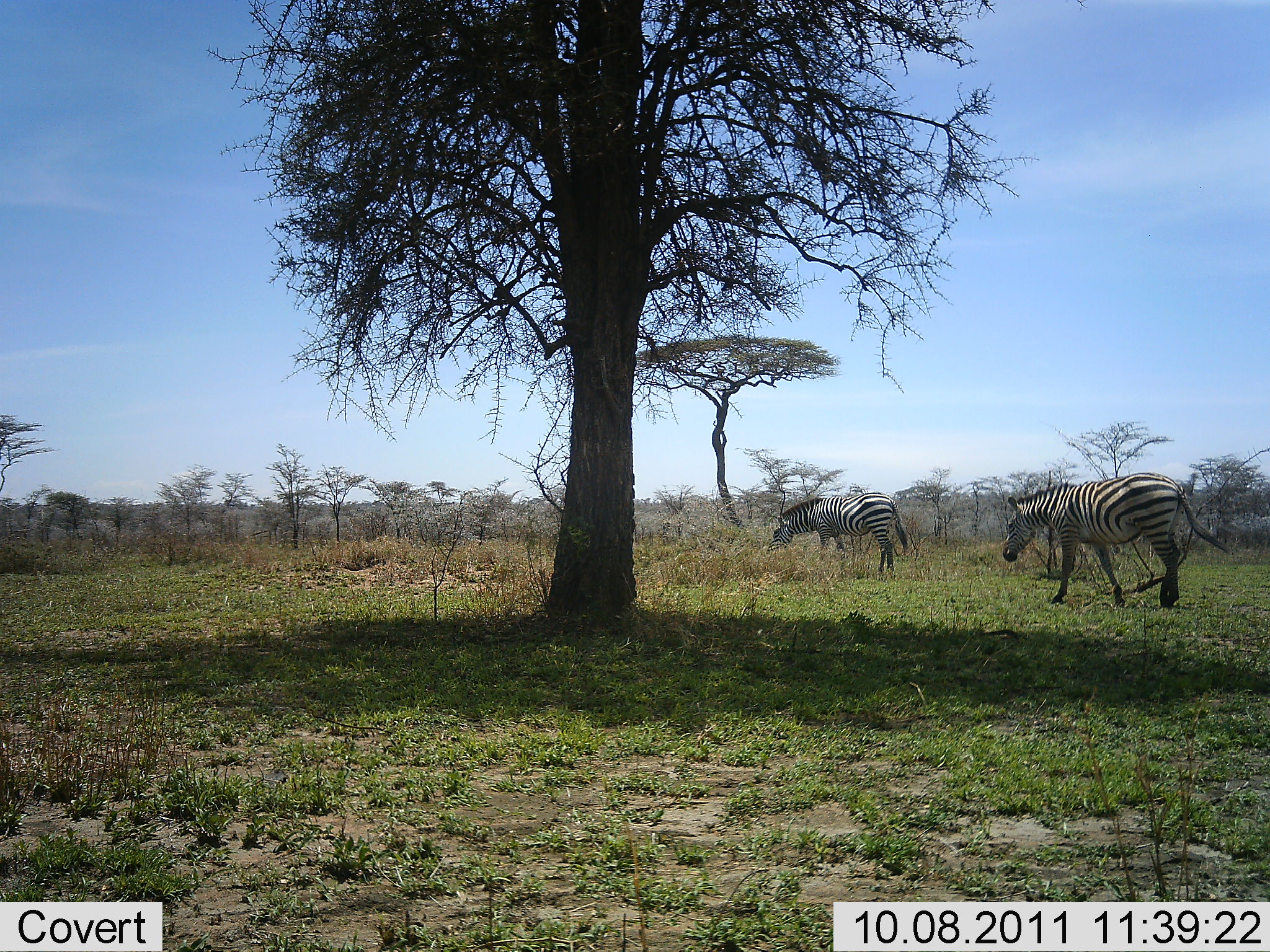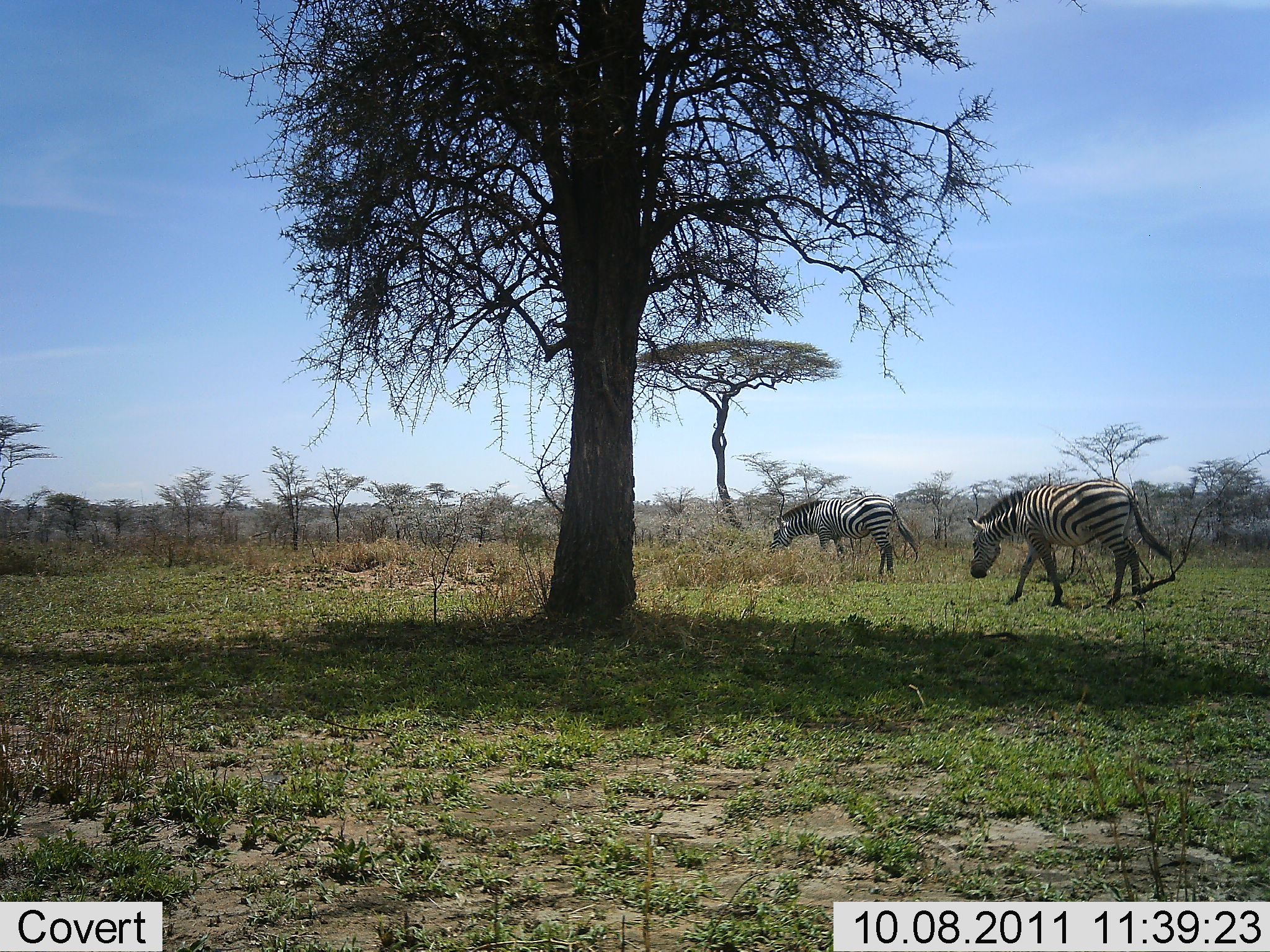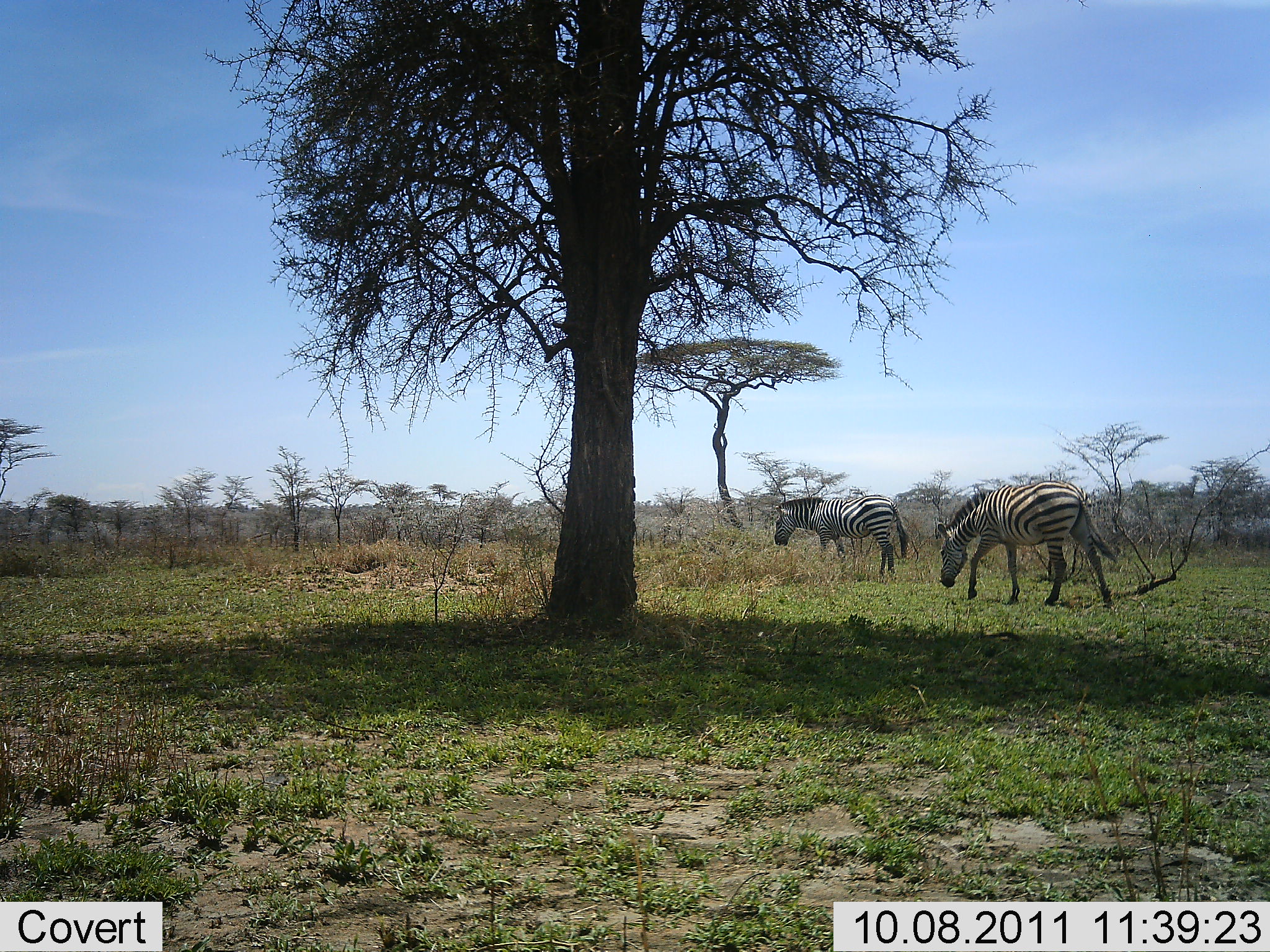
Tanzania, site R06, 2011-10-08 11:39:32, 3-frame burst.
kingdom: Animalia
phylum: Chordata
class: Mammalia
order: Perissodactyla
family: Equidae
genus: Equus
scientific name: Equus quagga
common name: plains zebra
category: zebra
Zebra (plains zebra) (Equus quagga), count 2. Behavior (volunteer vote fractions): standing 17%, resting 0%, moving 58%, interacting 0%. Young present (vote fraction): 0%. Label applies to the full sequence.